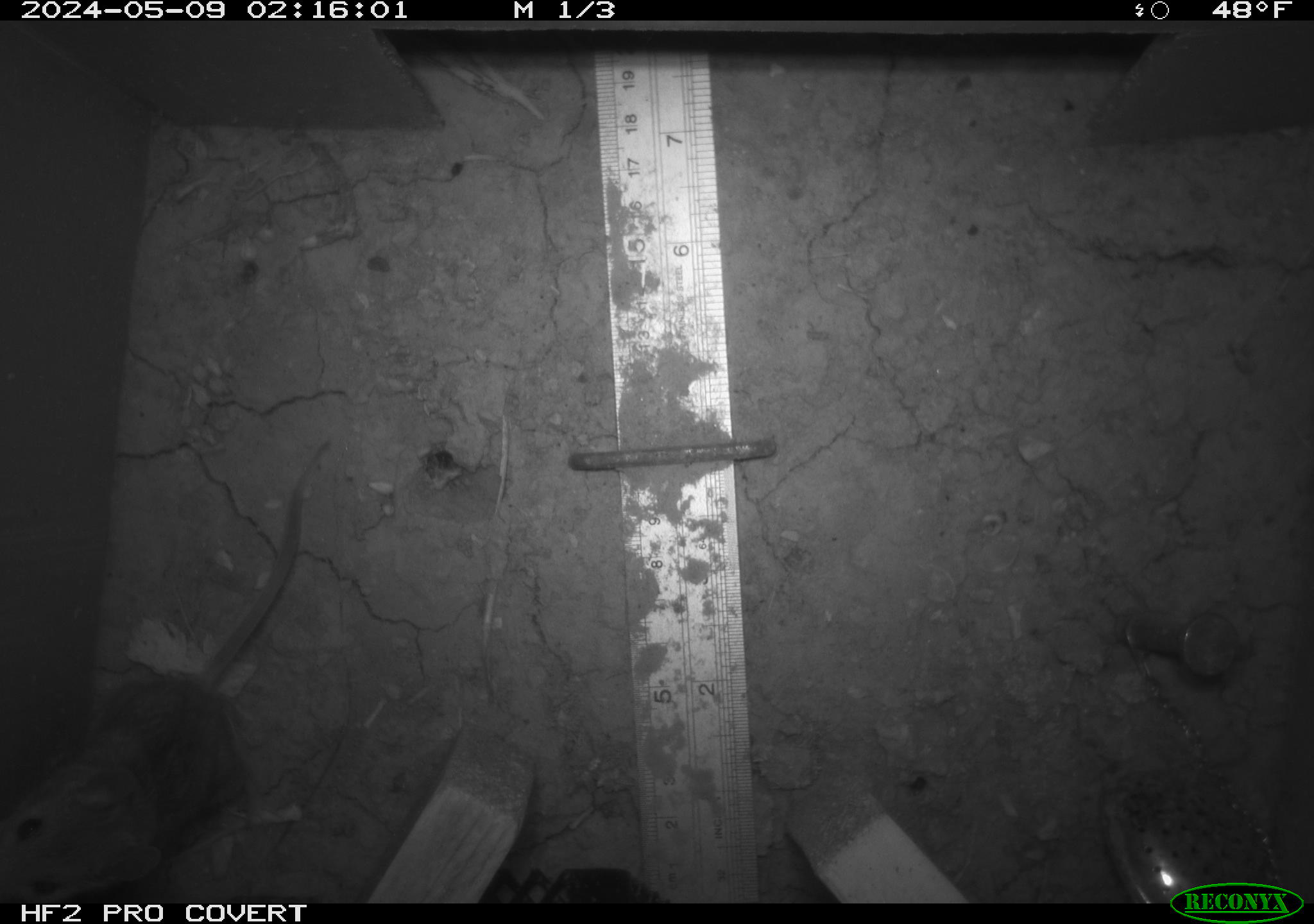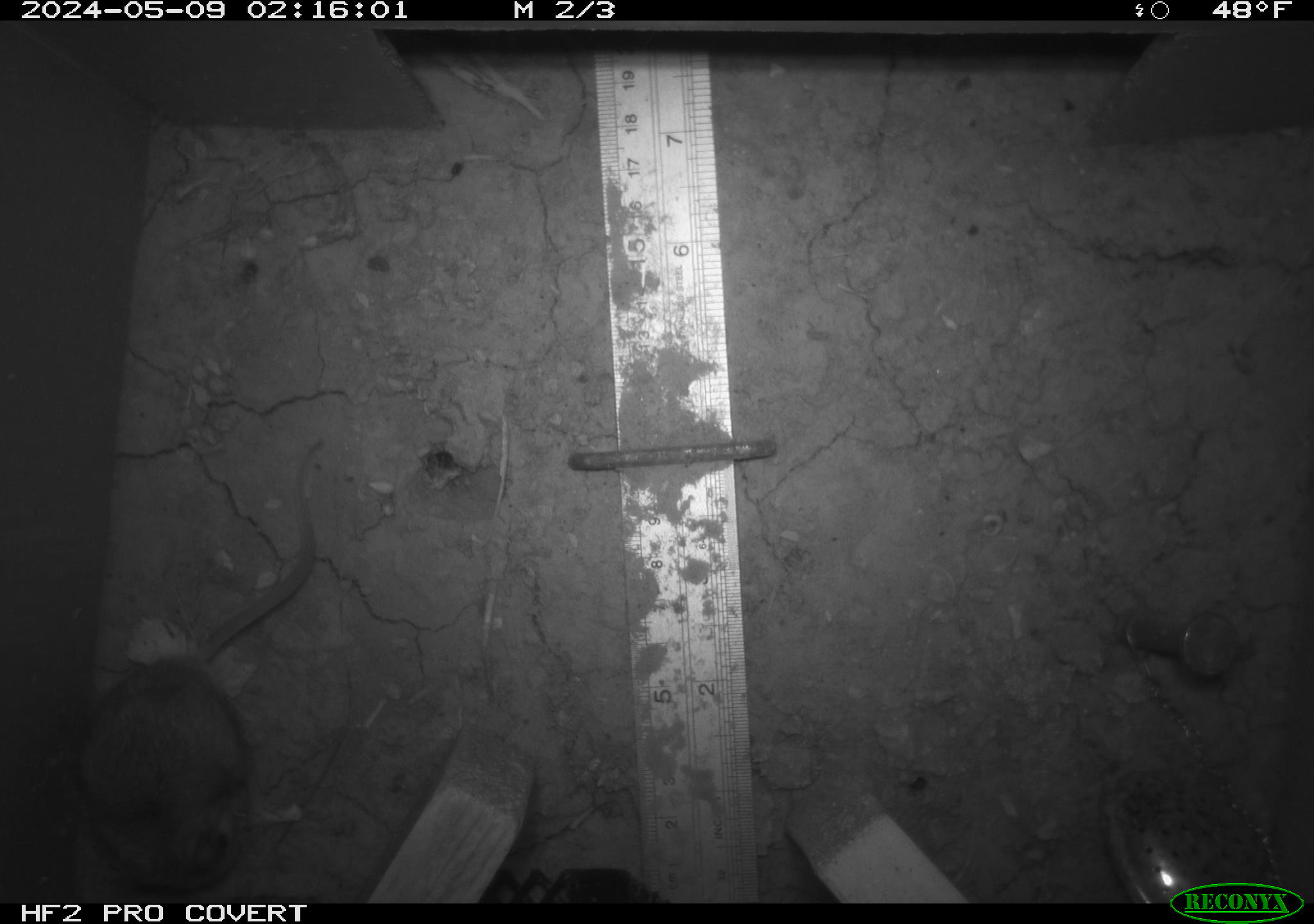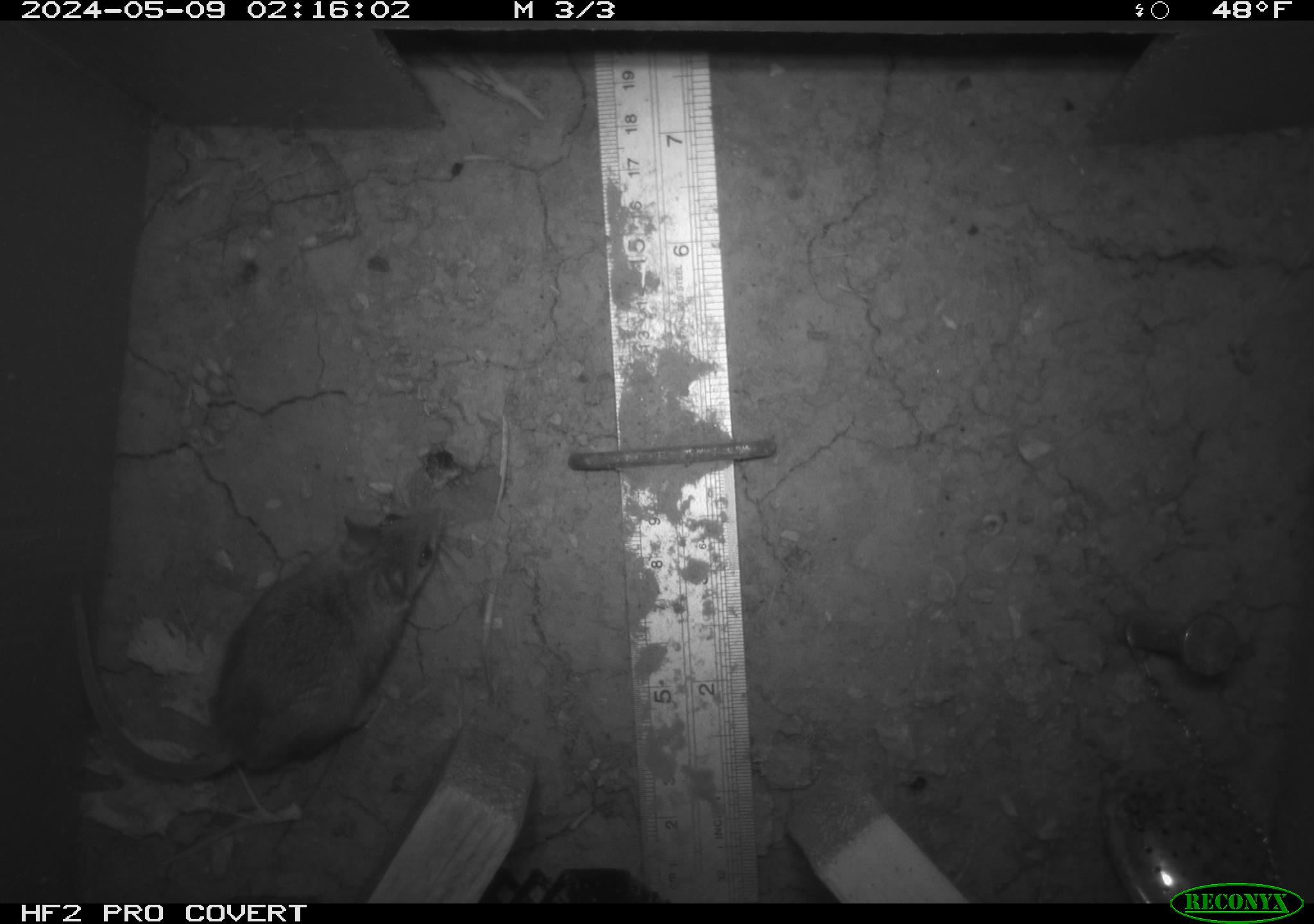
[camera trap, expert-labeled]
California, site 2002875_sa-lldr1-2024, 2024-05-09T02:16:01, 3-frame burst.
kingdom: Animalia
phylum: Chordata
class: Mammalia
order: Rodentia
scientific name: Rodentia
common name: mouse species